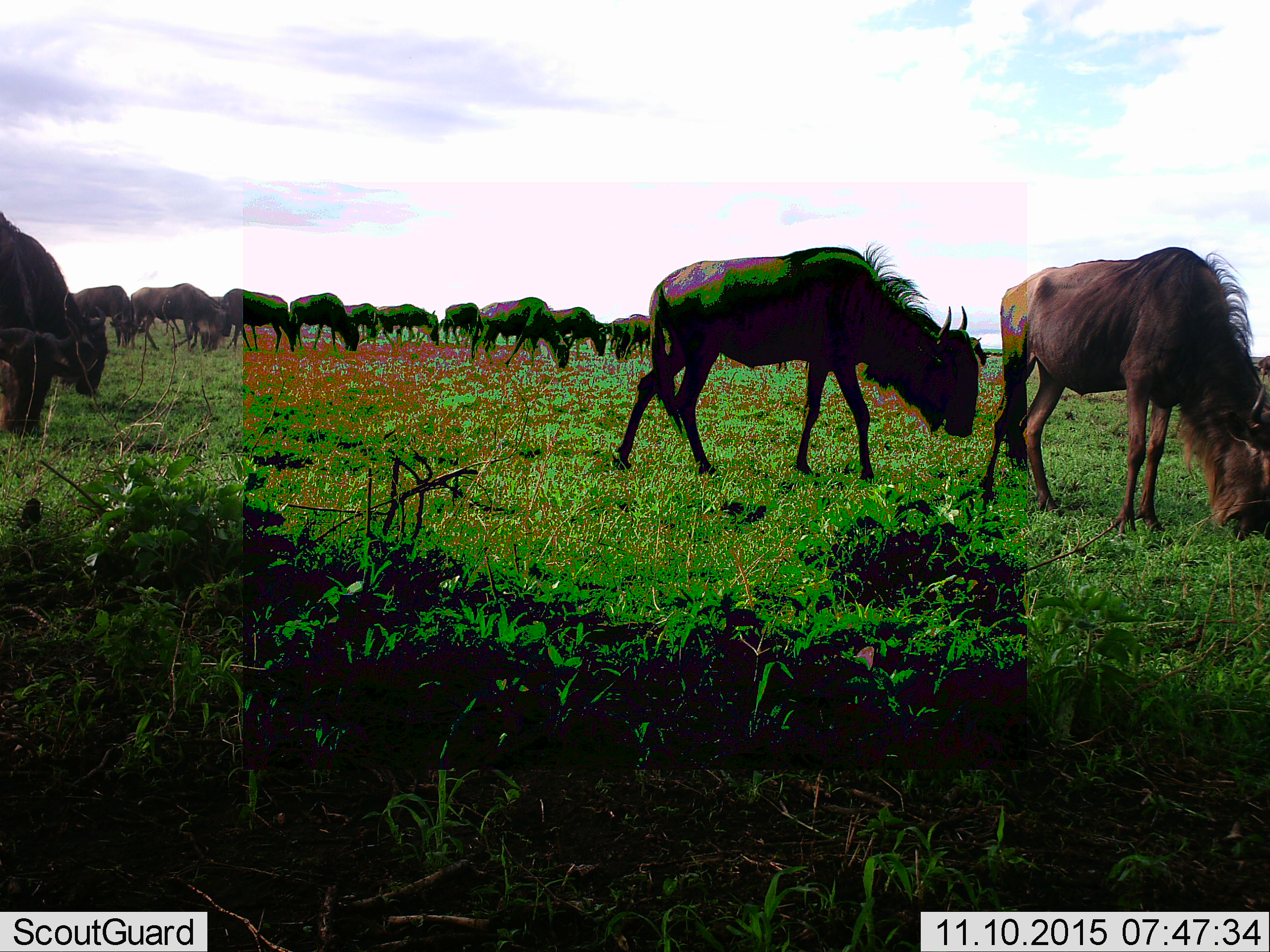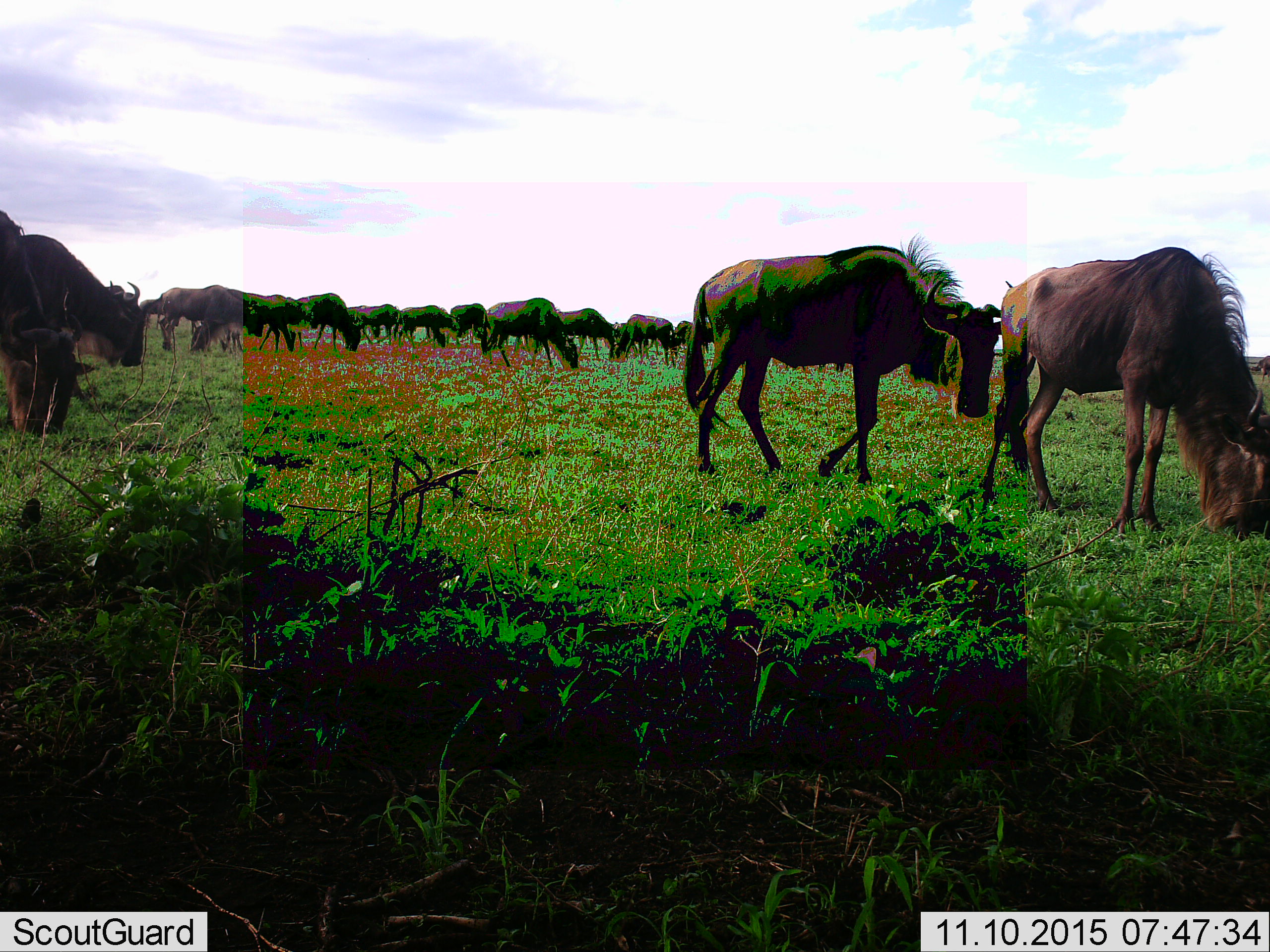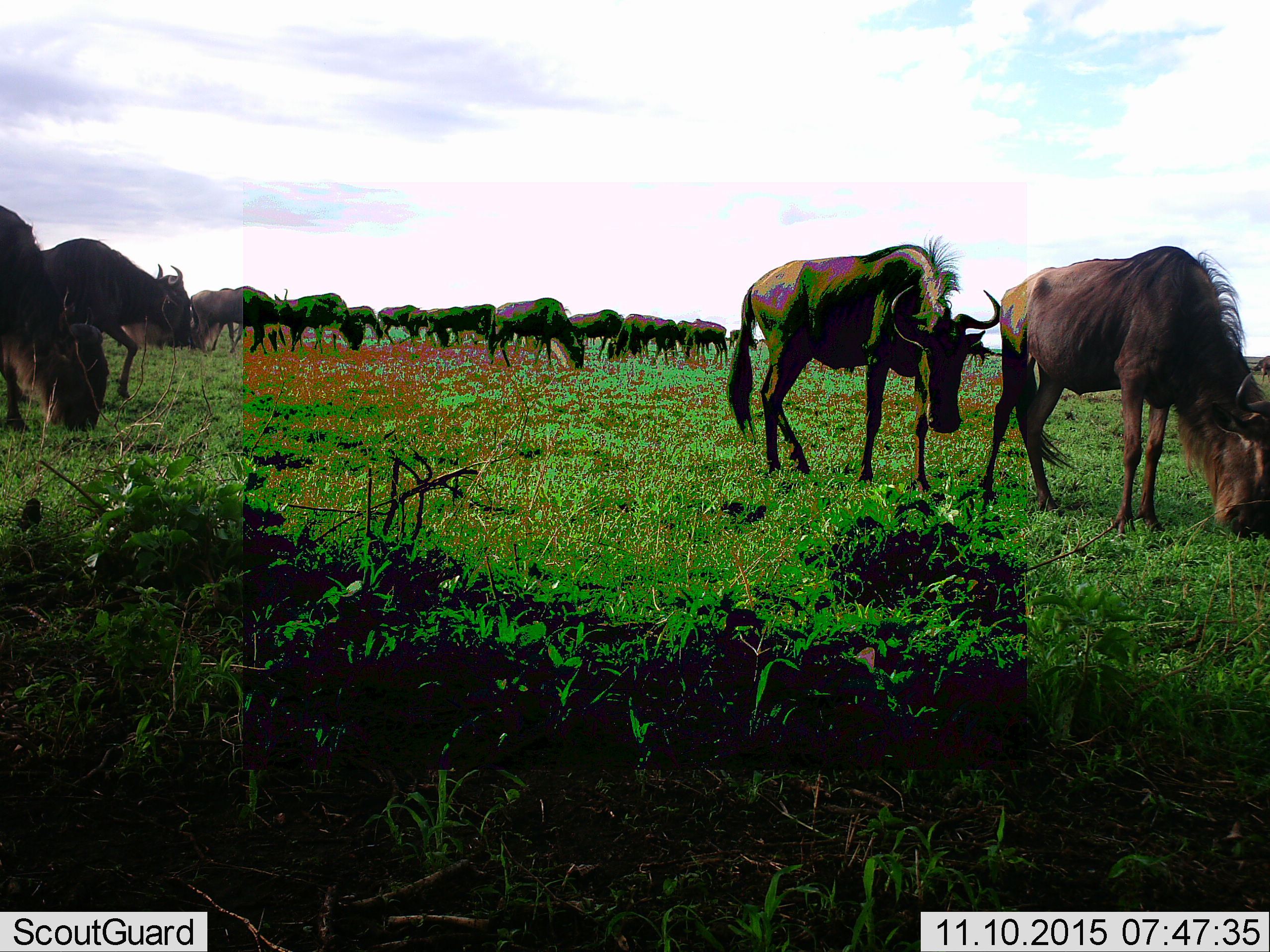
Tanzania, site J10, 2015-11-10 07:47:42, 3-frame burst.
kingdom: Animalia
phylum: Chordata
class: Mammalia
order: Artiodactyla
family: Bovidae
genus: Connochaetes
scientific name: Connochaetes taurinus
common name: blue wildebeest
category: wildebeest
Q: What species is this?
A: Wildebeest (blue wildebeest) (Connochaetes taurinus).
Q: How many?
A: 11-50.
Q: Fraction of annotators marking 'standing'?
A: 30%.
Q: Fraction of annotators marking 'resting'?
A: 10%.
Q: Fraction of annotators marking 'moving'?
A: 80%.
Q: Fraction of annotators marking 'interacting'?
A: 0%.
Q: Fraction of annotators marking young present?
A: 0%.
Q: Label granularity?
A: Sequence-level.